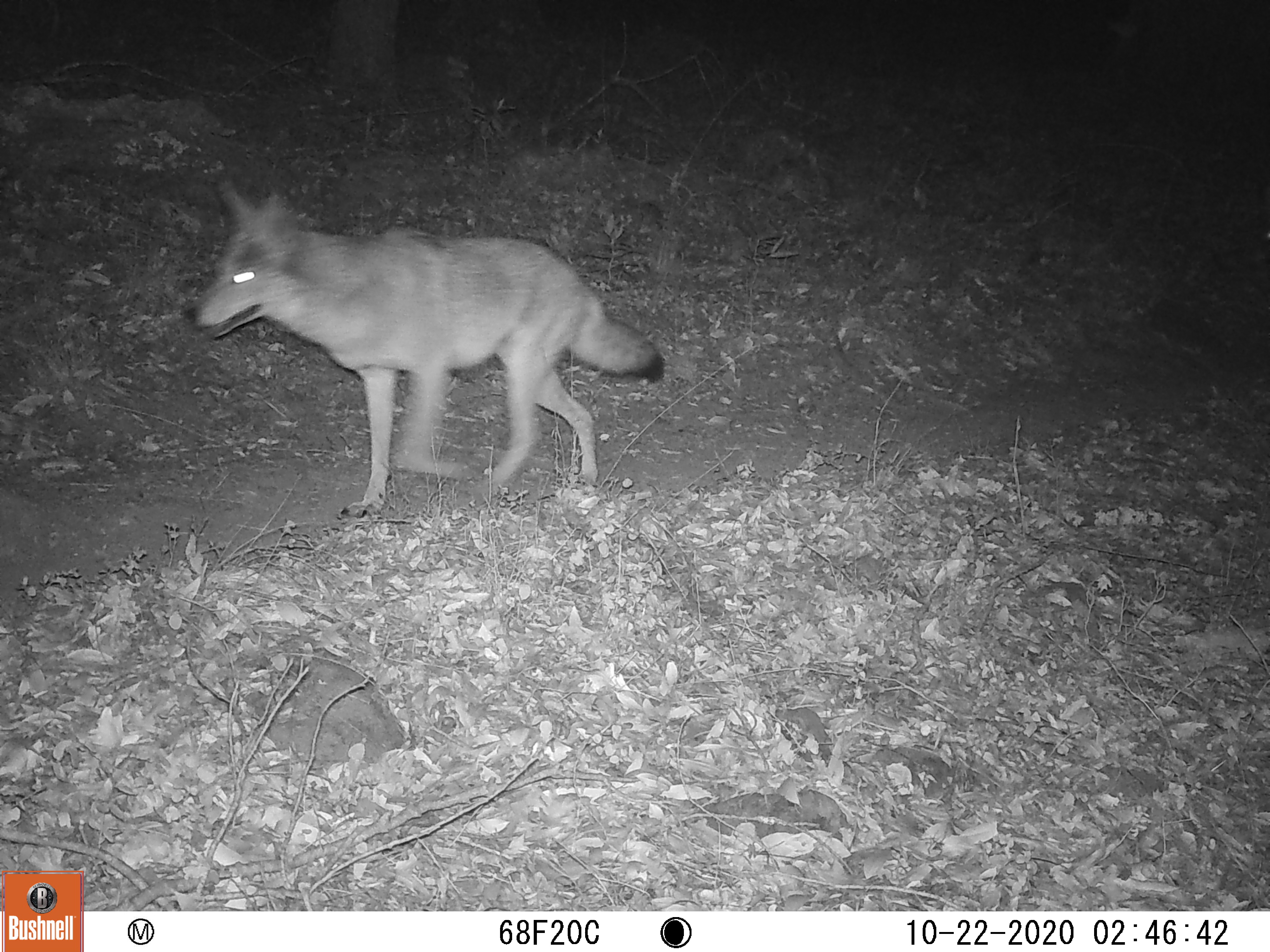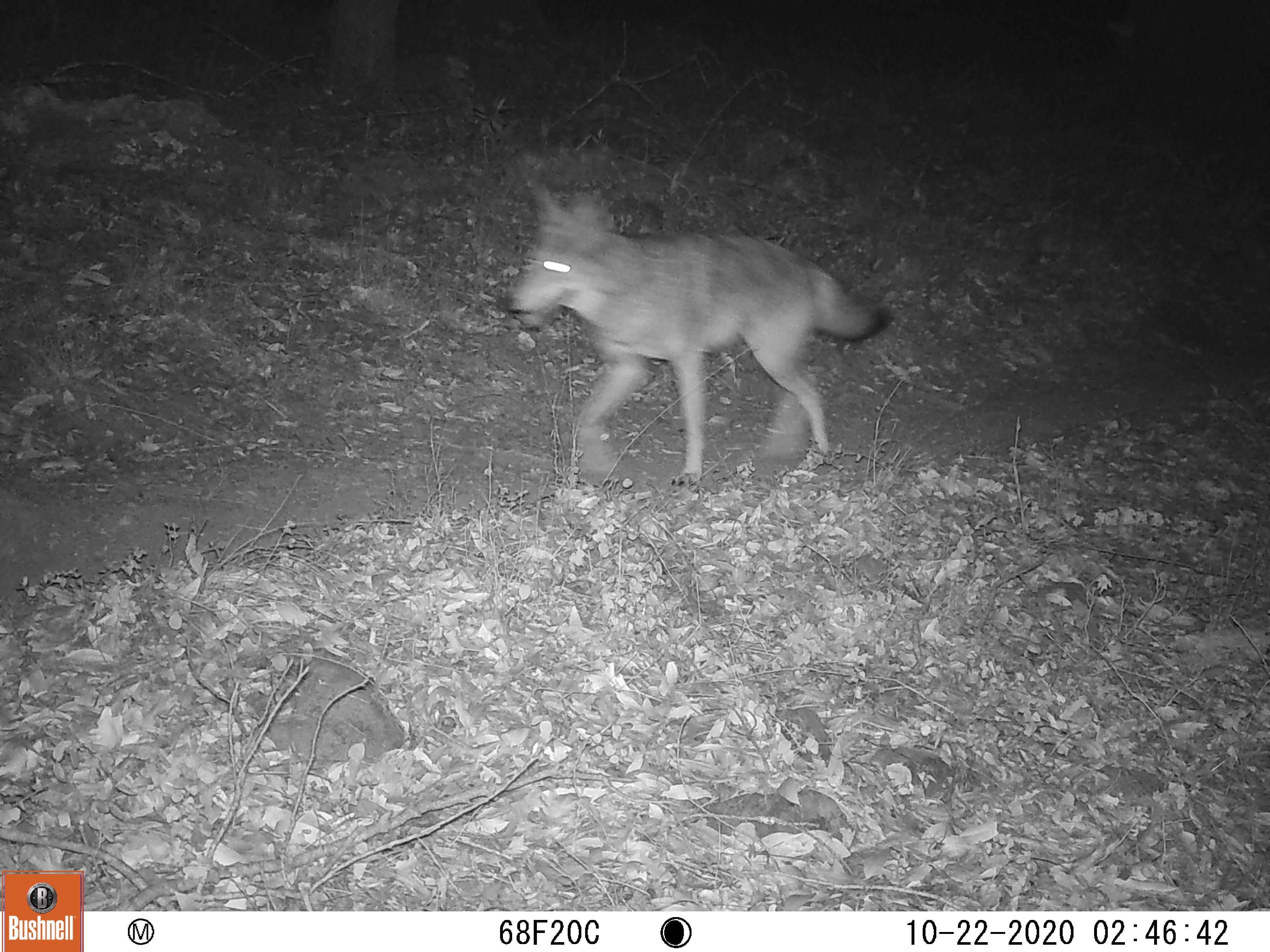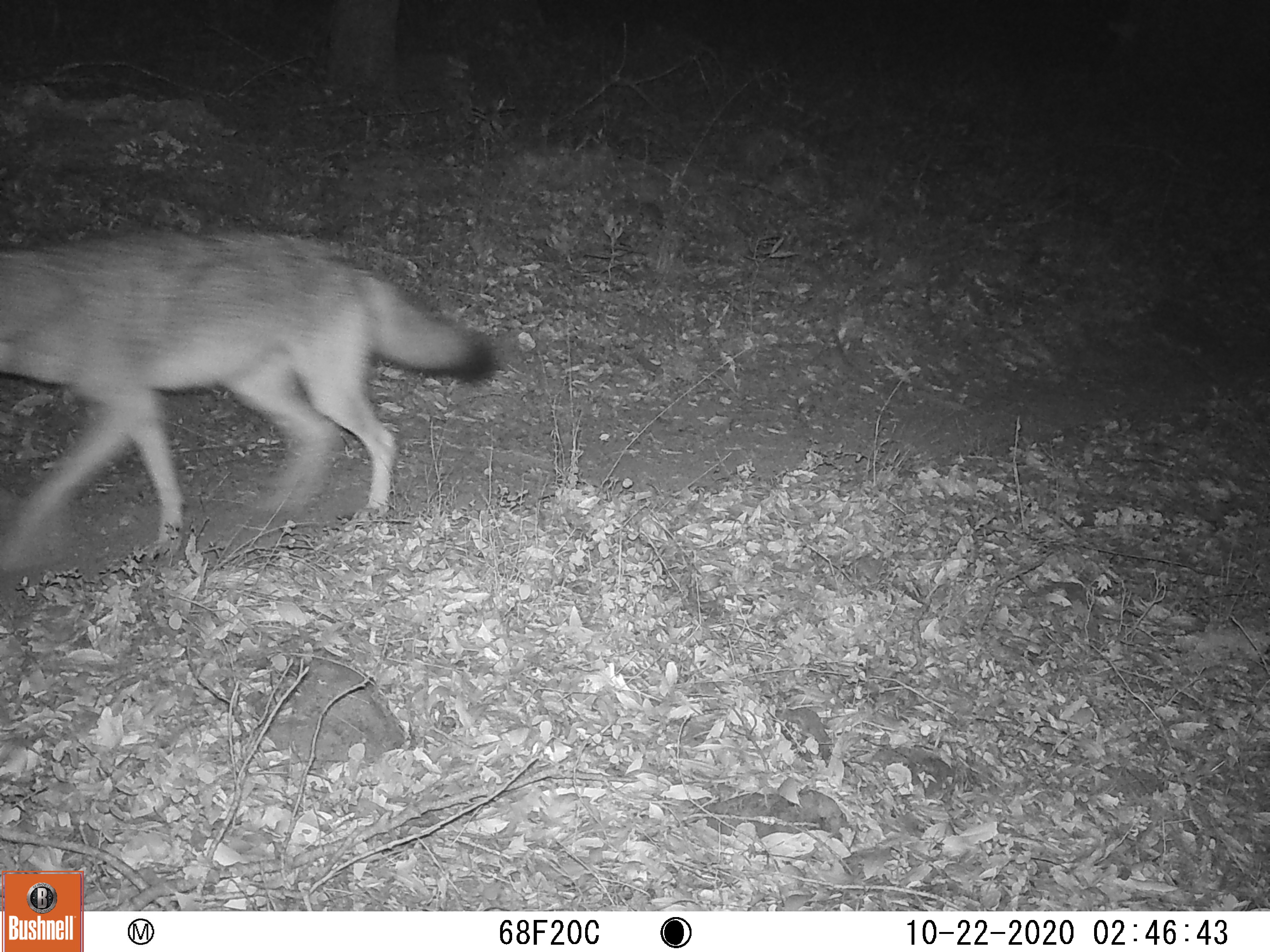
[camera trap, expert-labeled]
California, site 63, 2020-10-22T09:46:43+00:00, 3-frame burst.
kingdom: Animalia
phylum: Chordata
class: Mammalia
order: Carnivora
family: Canidae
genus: Canis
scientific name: Canis latrans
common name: coyote